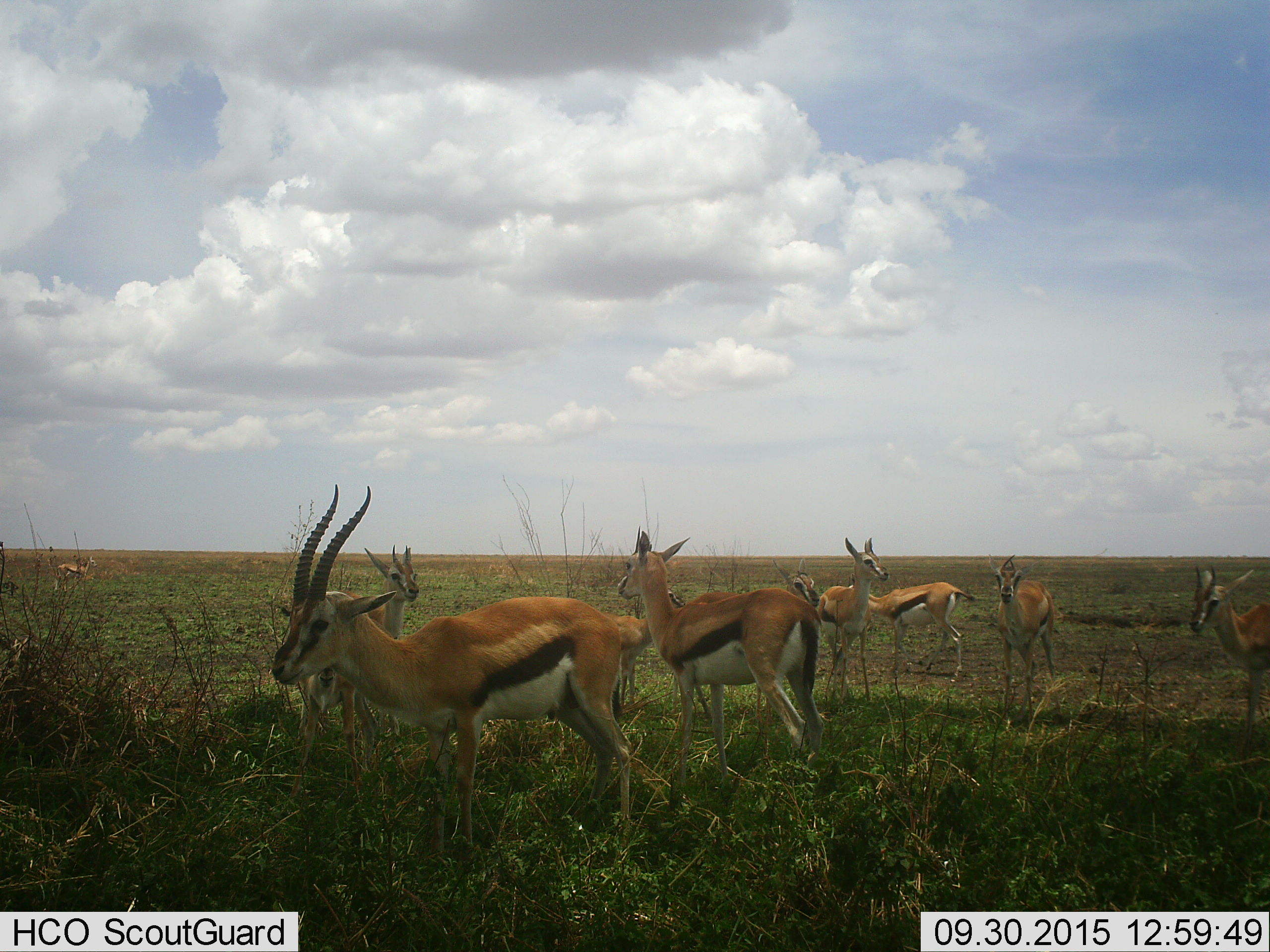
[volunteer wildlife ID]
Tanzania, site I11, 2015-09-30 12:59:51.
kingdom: Animalia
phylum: Chordata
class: Mammalia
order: Artiodactyla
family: Bovidae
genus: Eudorcas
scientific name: Eudorcas thomsonii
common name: thomson's gazelle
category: gazellethomsons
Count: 10.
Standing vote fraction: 80%.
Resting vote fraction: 10%.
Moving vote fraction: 20%.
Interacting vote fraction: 0%.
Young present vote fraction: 30%.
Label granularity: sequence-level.